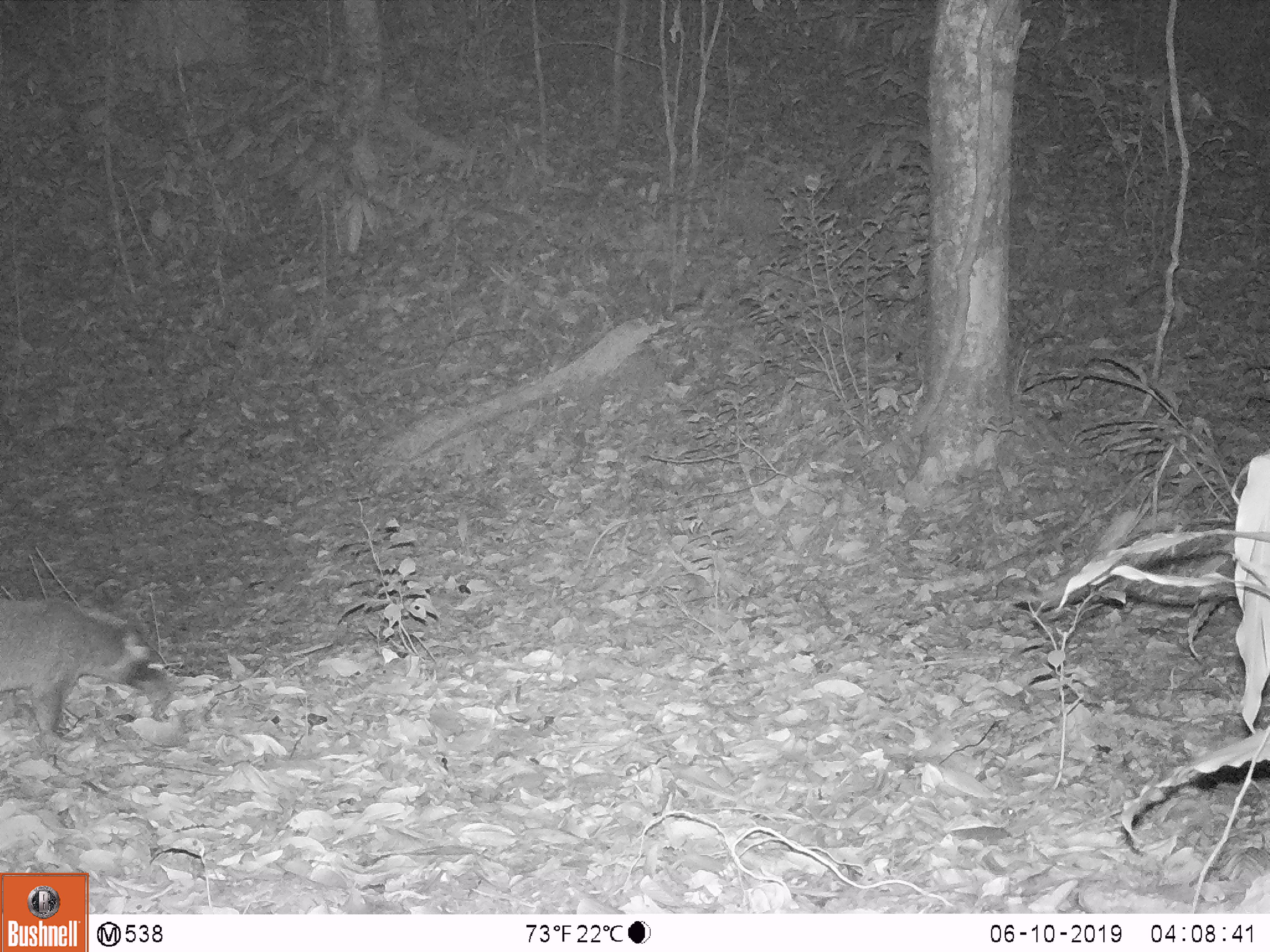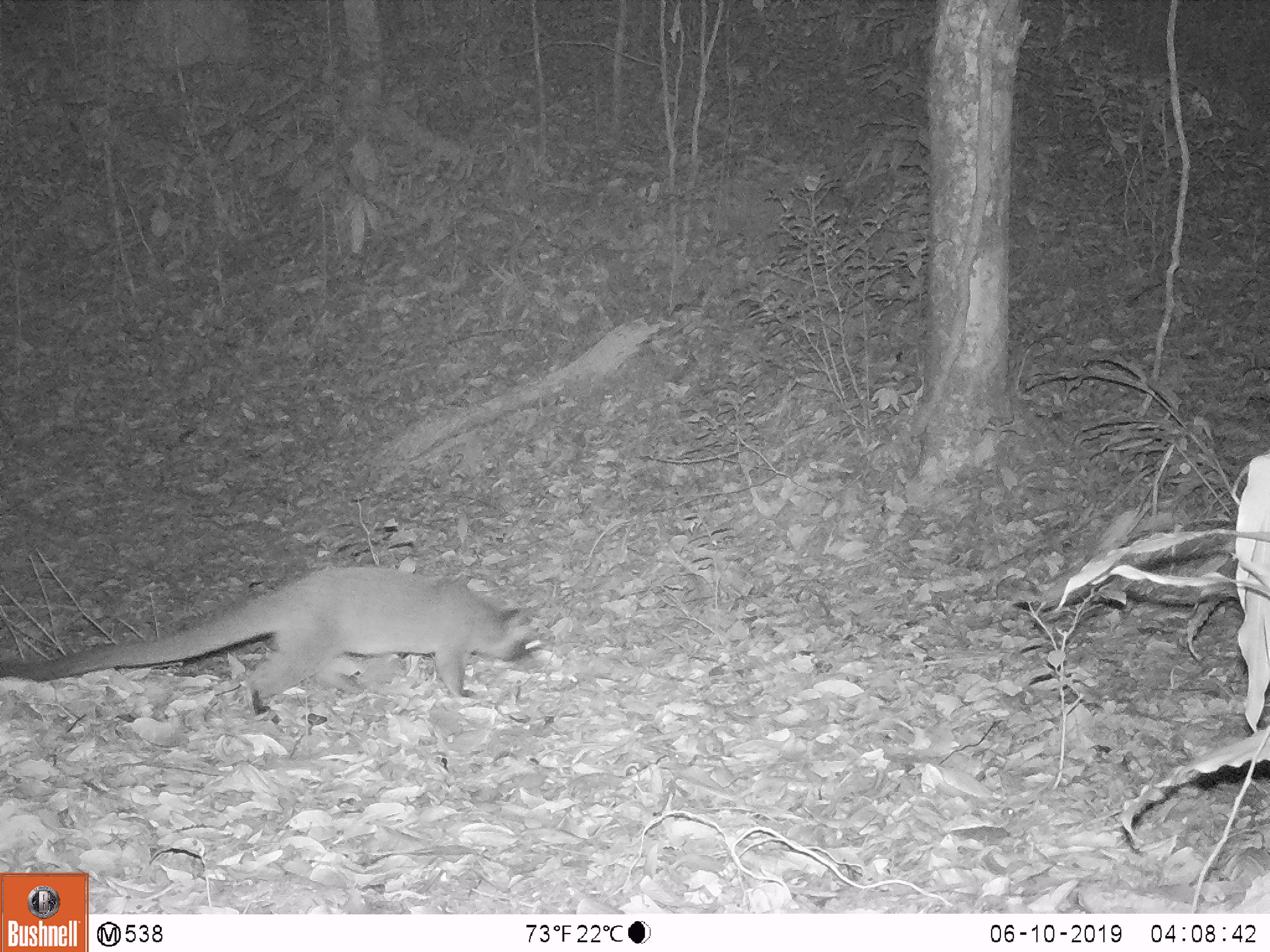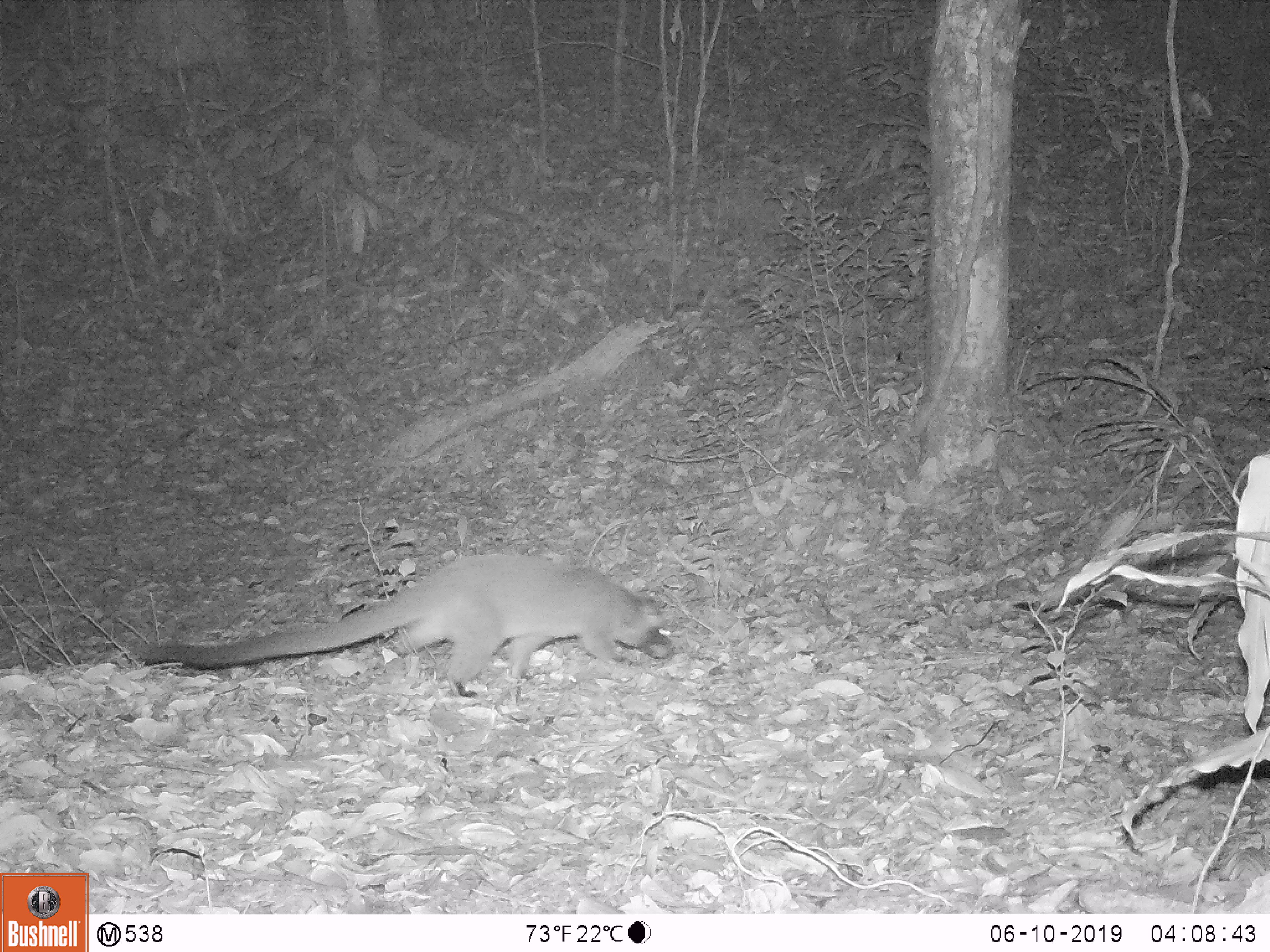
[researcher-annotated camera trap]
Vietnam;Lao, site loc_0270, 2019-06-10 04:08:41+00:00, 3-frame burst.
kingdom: Animalia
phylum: Chordata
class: Mammalia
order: Carnivora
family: Viverridae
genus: Paguma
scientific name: Paguma larvata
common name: masked palm civet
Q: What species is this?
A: Masked palm civet (Paguma larvata).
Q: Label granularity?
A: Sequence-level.